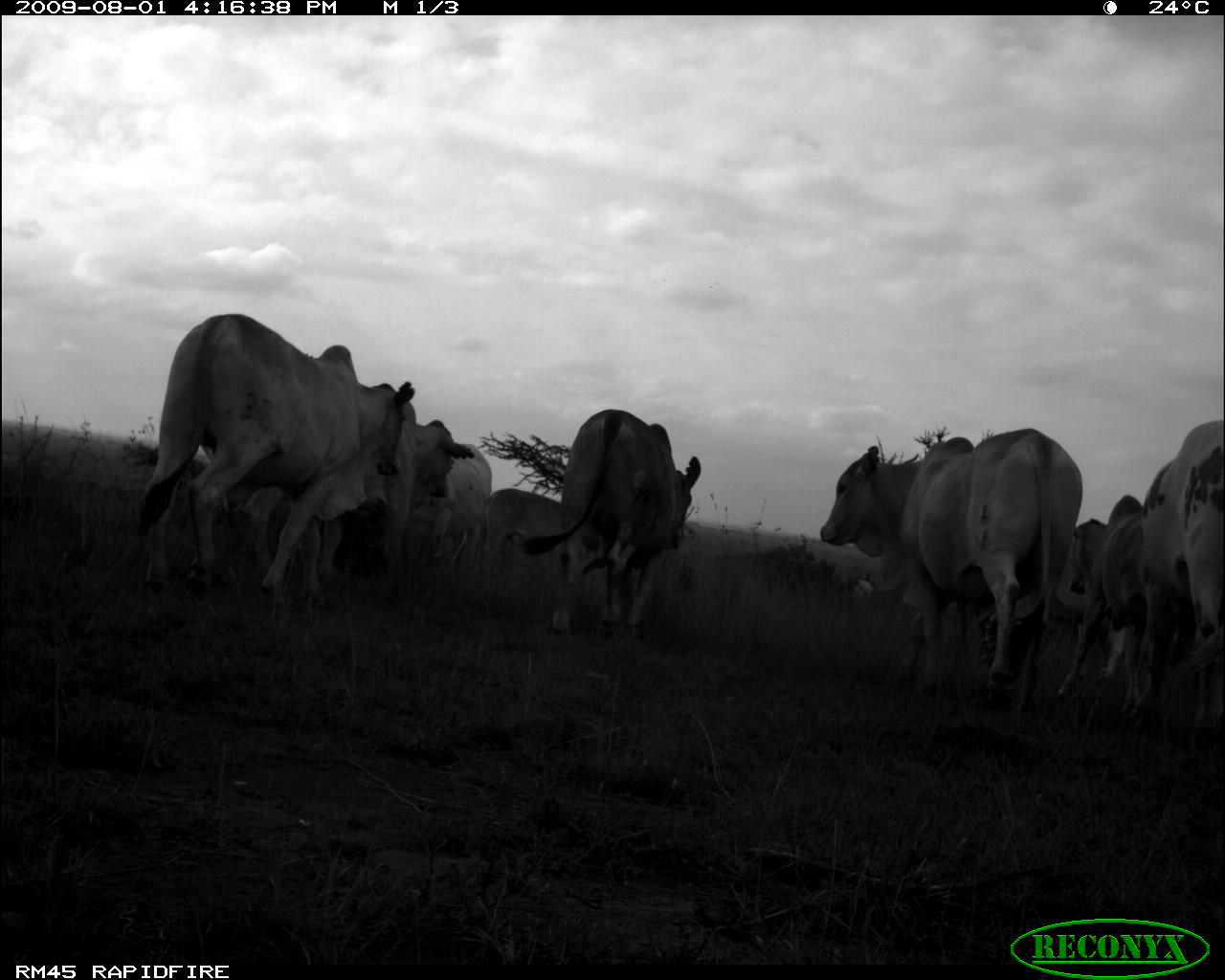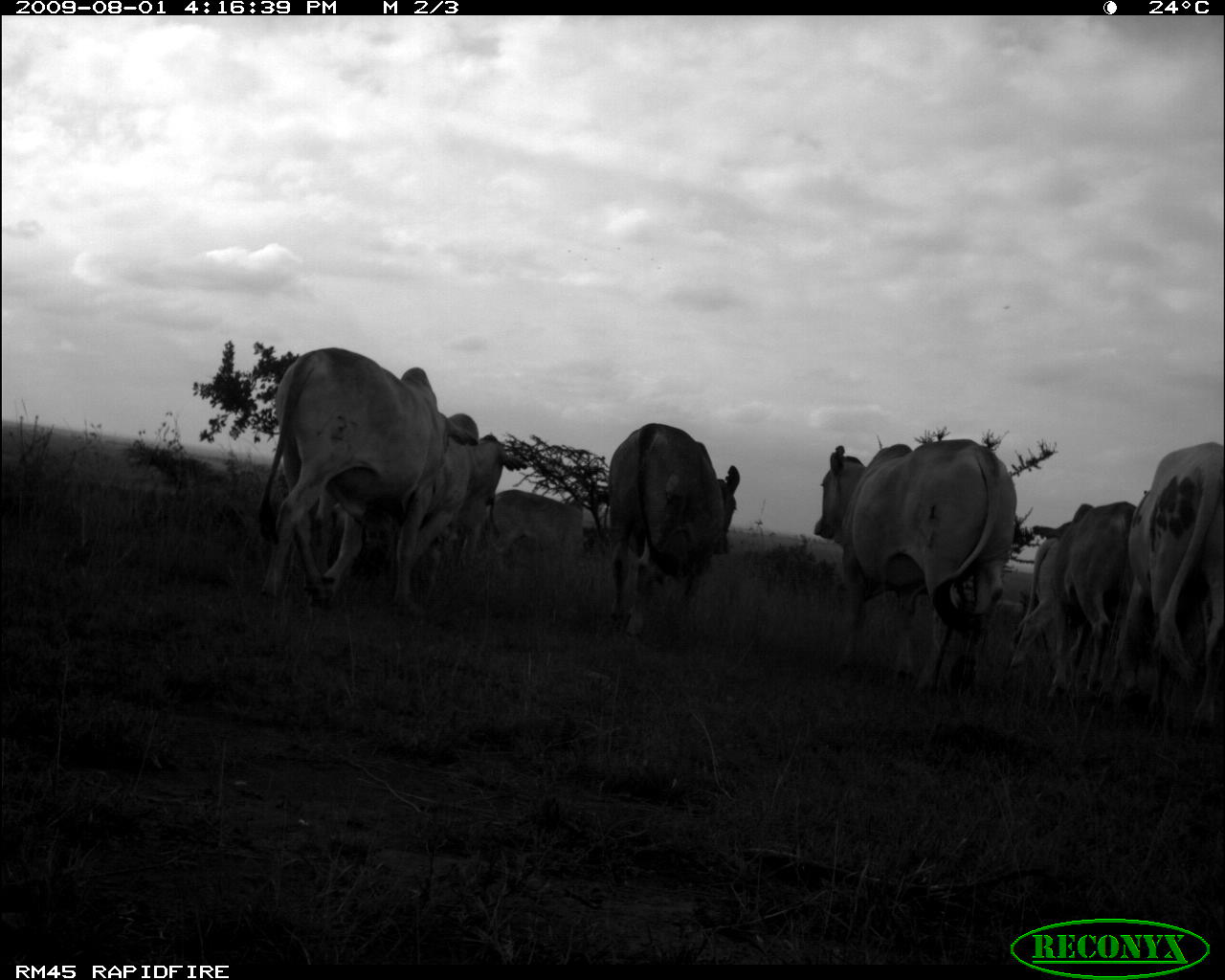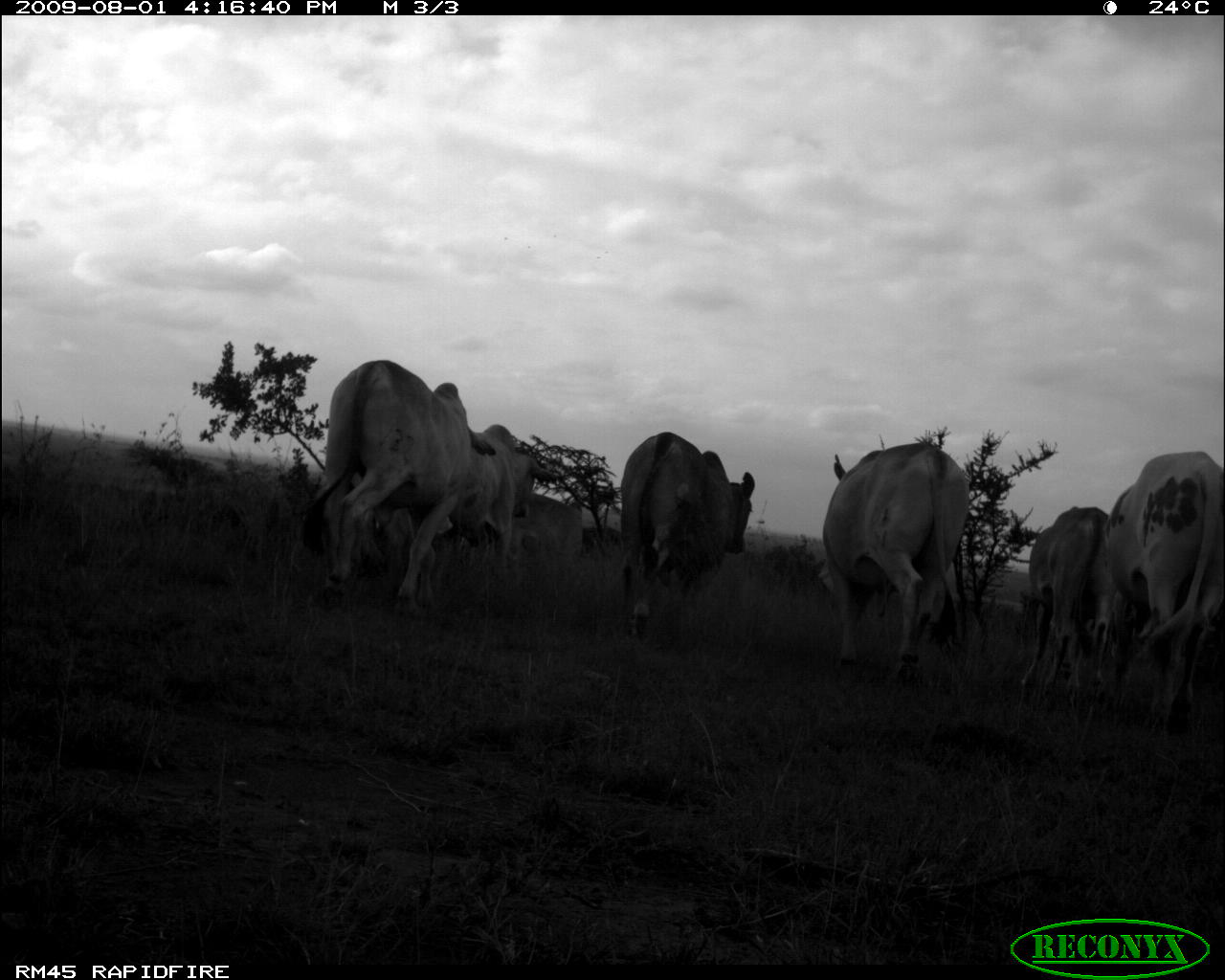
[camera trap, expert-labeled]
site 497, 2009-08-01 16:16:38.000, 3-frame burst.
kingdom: Animalia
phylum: Chordata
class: Mammalia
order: Artiodactyla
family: Bovidae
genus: Tragelaphus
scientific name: Tragelaphus oryx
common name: eland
Tragelaphus oryx (eland), count 7.